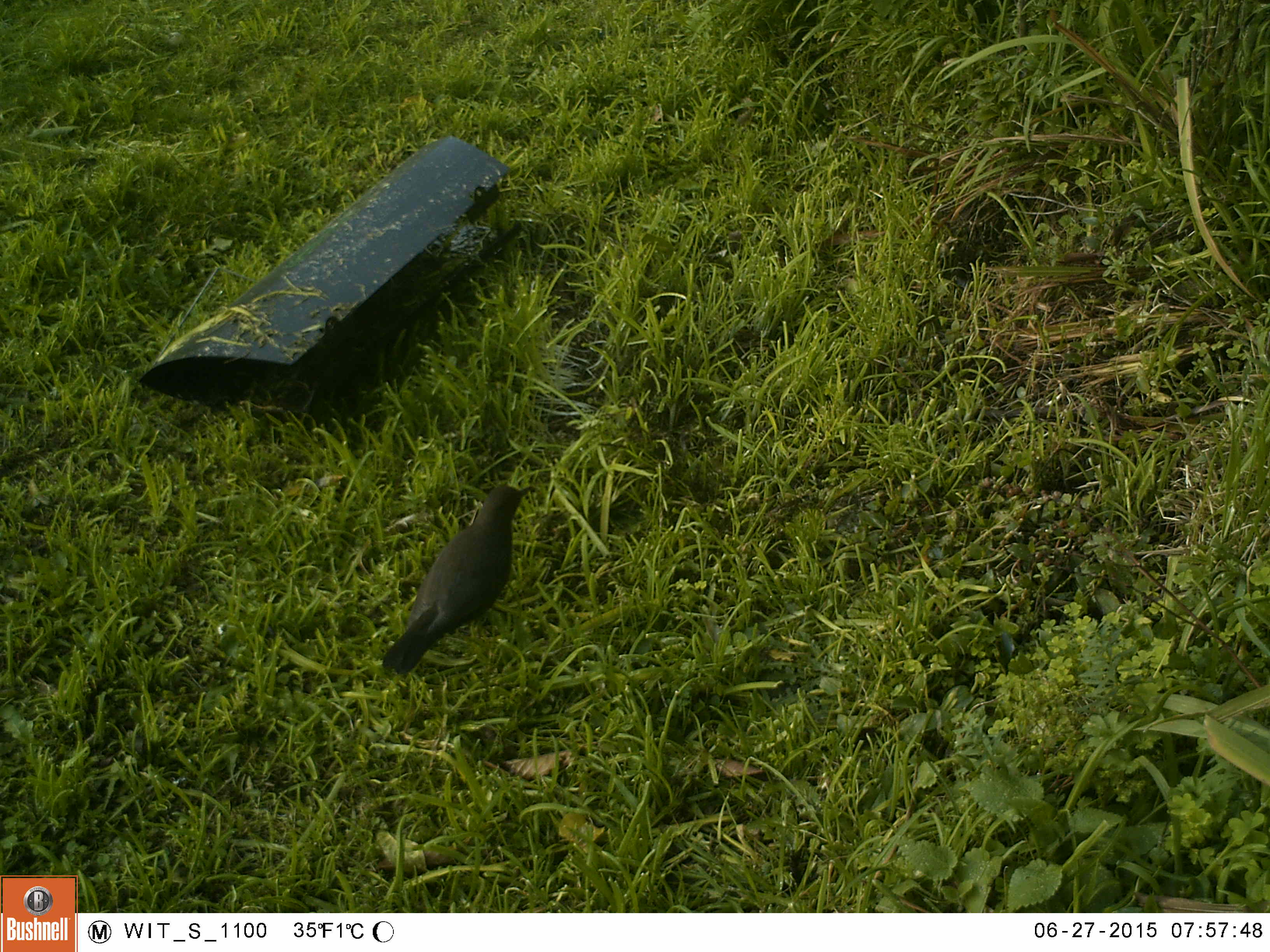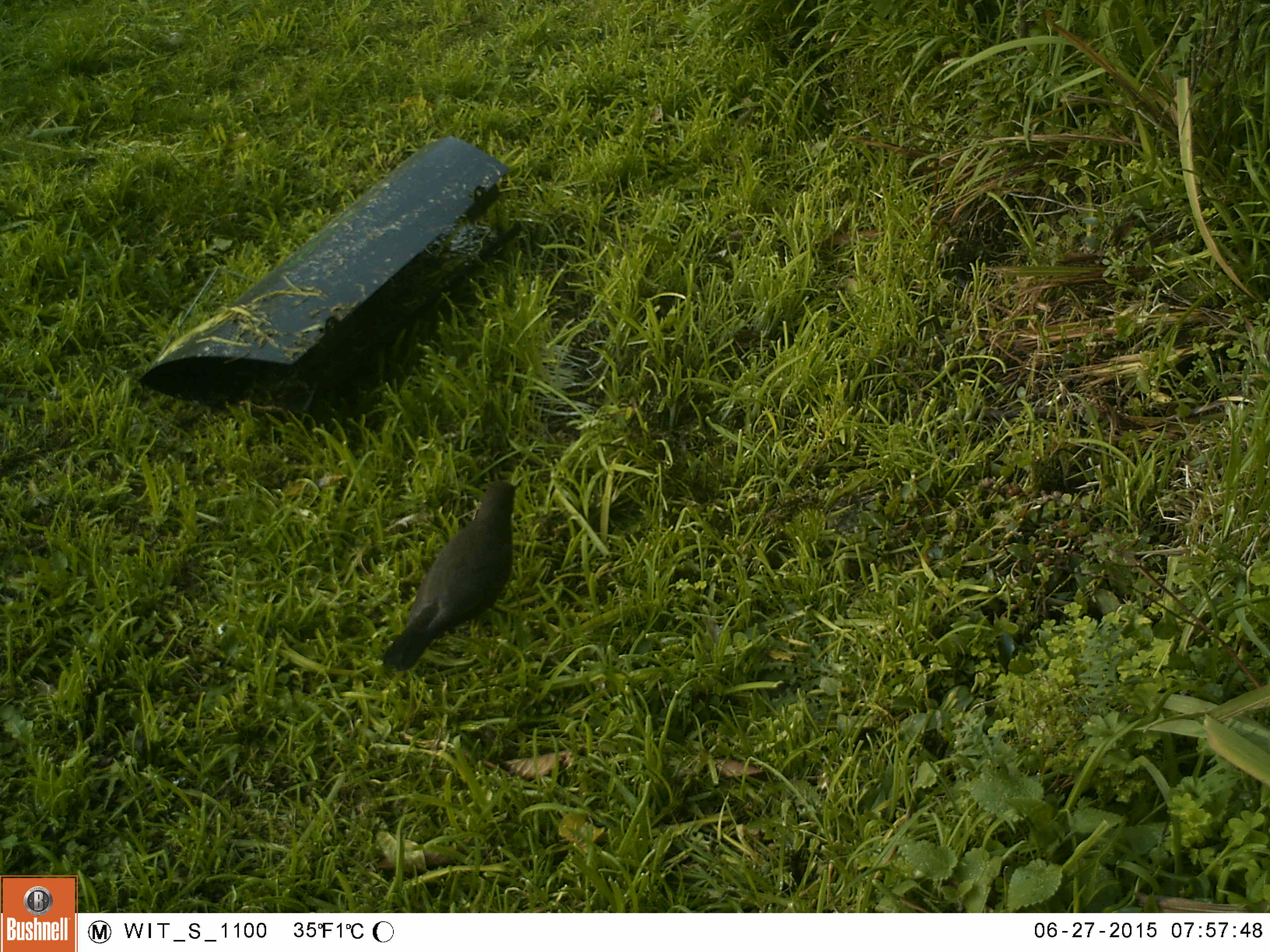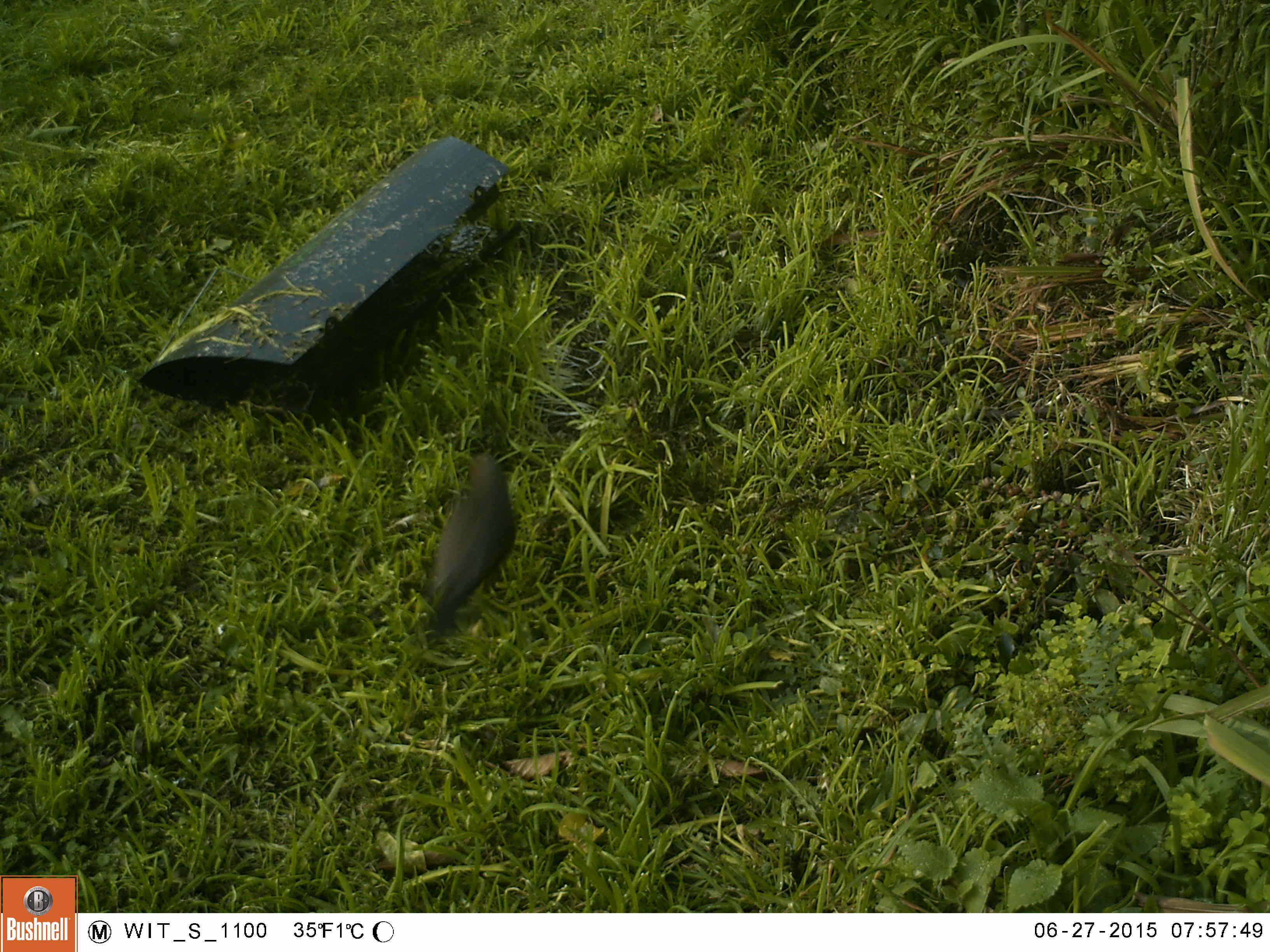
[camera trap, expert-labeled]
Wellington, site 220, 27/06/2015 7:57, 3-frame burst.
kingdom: Animalia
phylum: Chordata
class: Aves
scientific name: Aves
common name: bird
Bird (Aves).